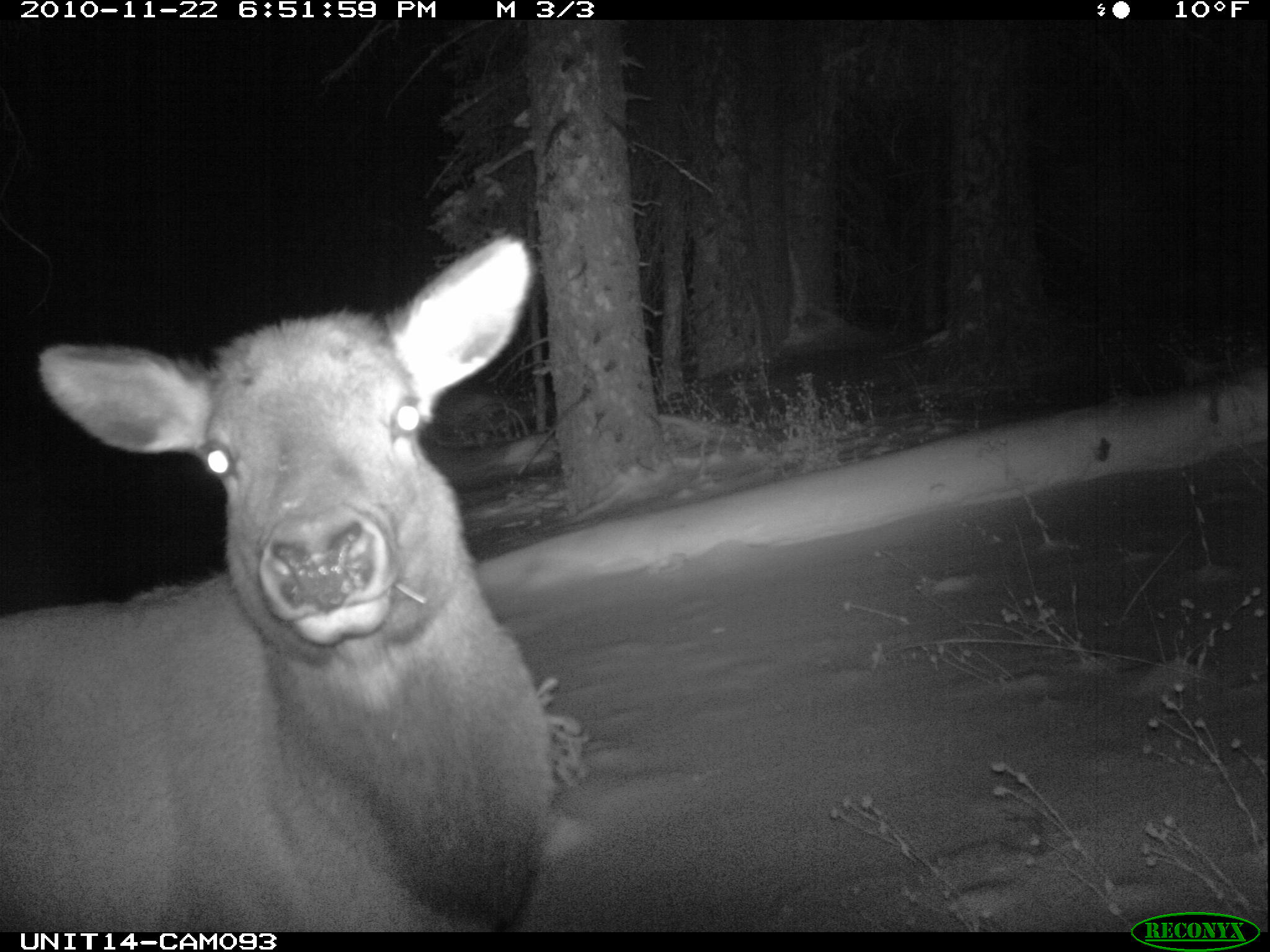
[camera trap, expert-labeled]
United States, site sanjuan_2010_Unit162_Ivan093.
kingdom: Animalia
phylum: Chordata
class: Mammalia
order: Artiodactyla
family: Cervidae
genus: Cervus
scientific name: Cervus elaphus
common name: red deer